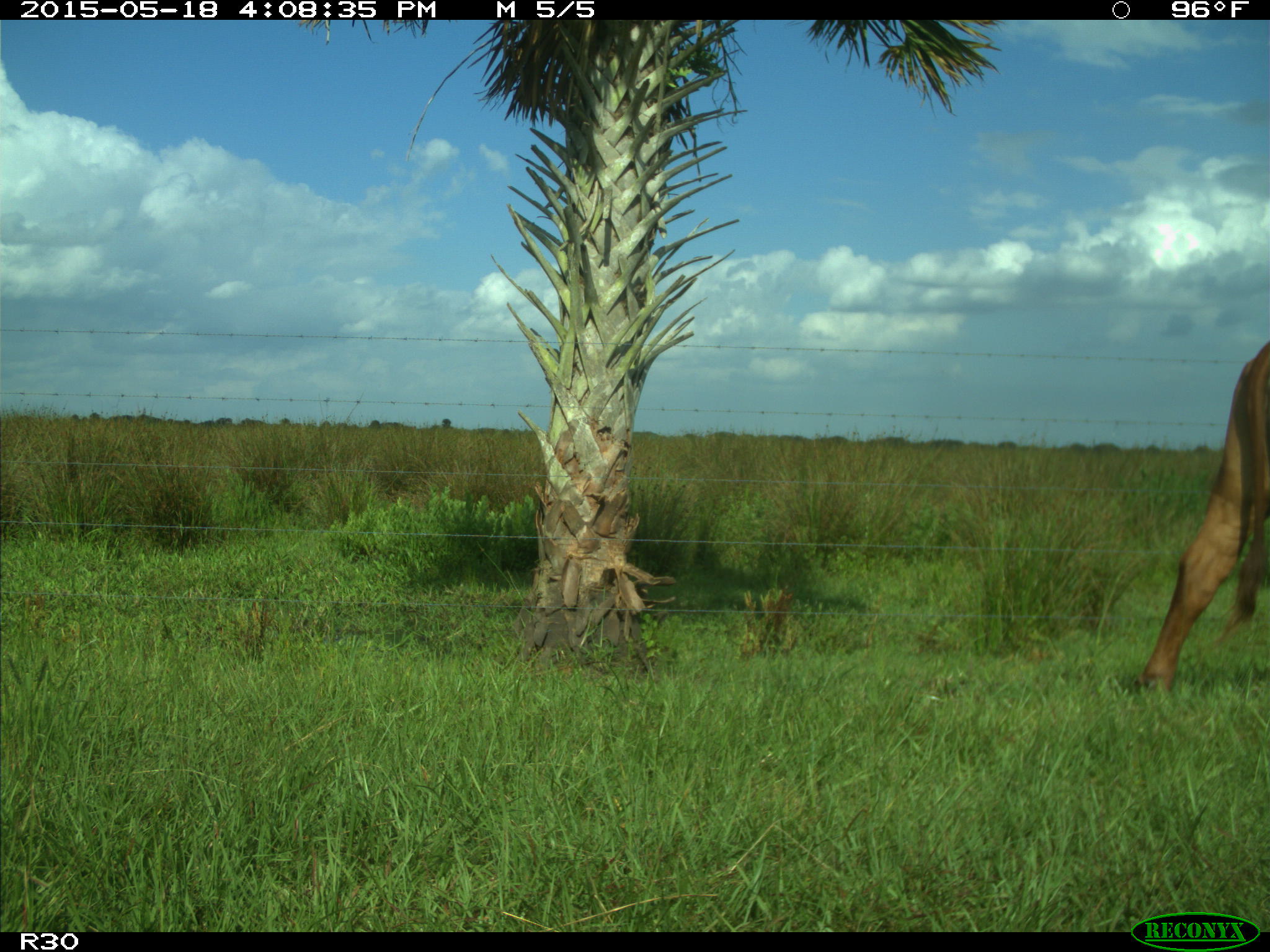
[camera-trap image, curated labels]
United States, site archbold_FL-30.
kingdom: Animalia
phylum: Chordata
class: Mammalia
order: Artiodactyla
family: Bovidae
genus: Bos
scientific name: Bos taurus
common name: domestic cow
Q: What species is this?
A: Bos taurus (domestic cow).